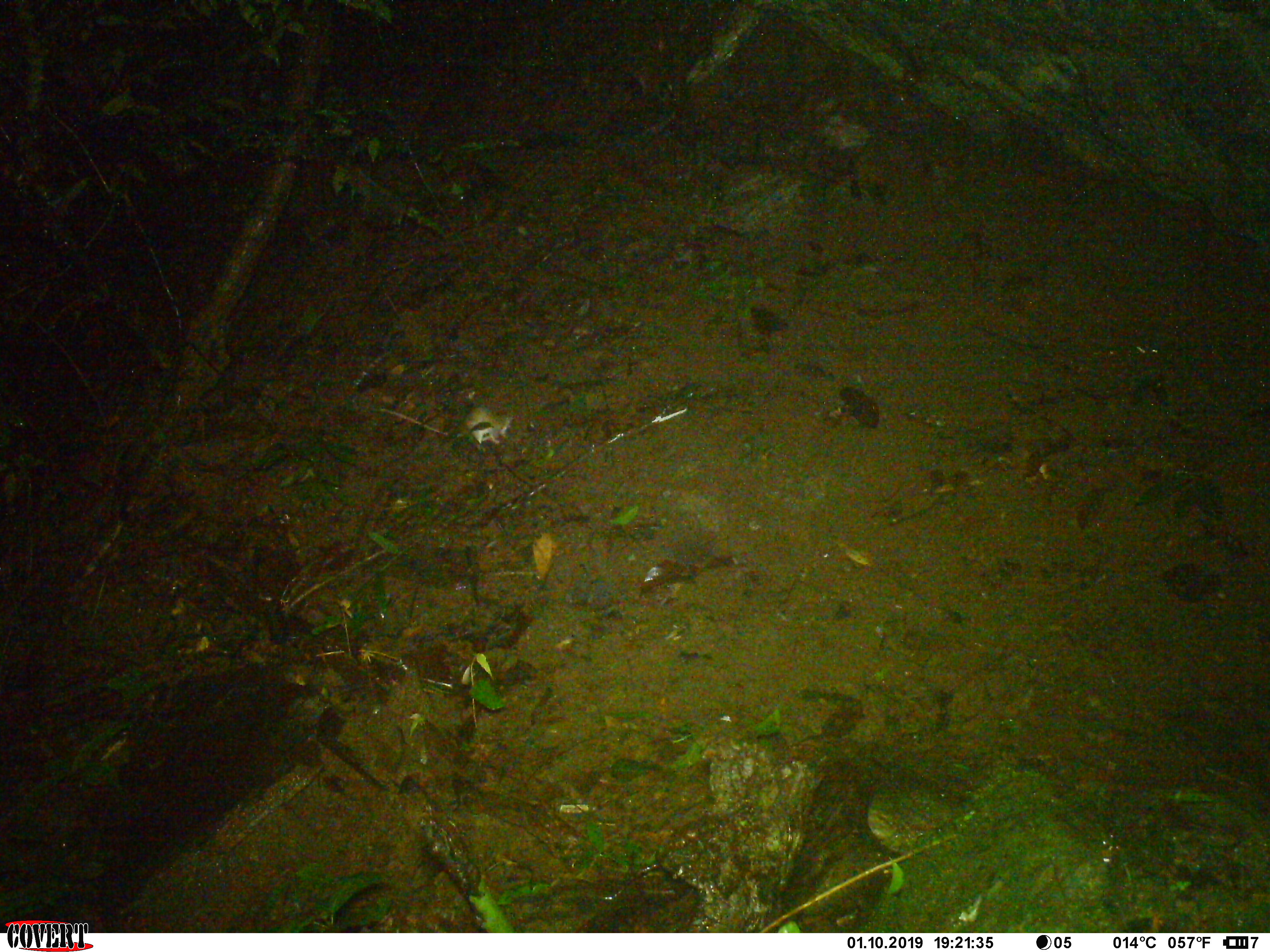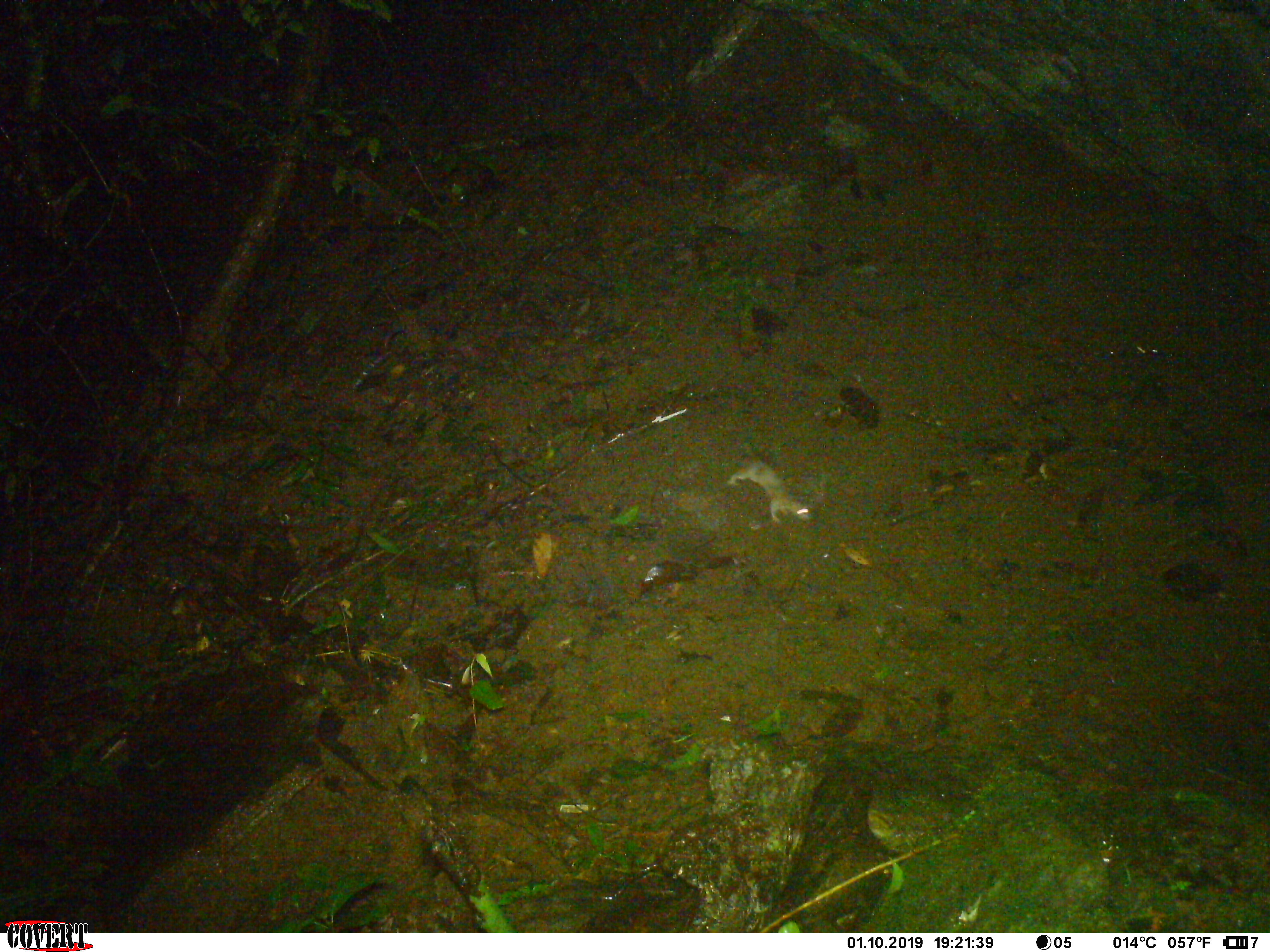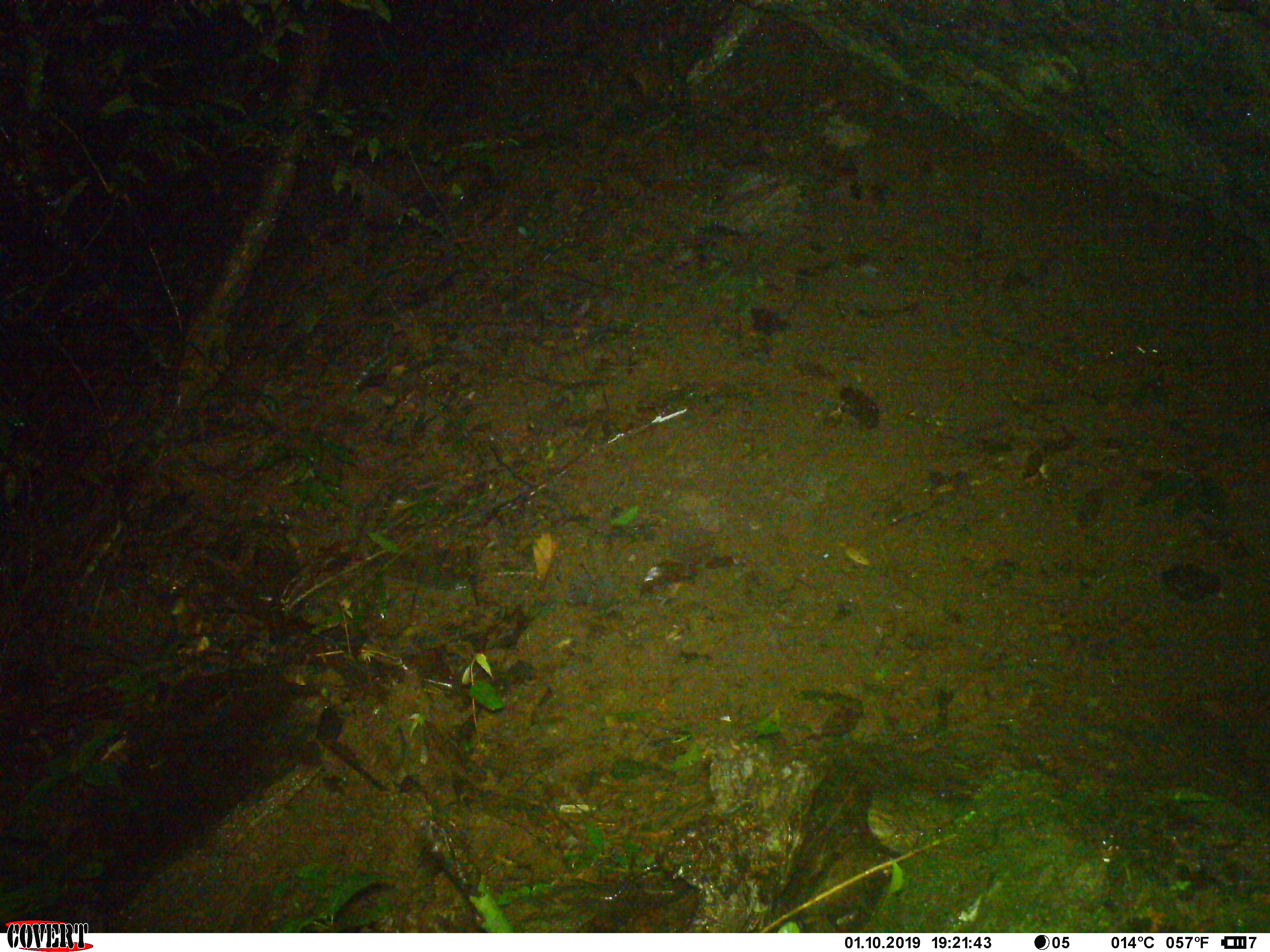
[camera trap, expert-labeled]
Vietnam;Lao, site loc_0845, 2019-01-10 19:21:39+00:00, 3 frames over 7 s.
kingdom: Animalia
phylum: Chordata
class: Mammalia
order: Rodentia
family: Muridae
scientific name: Muridae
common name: old-world mice and rats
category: unidentified murid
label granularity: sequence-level